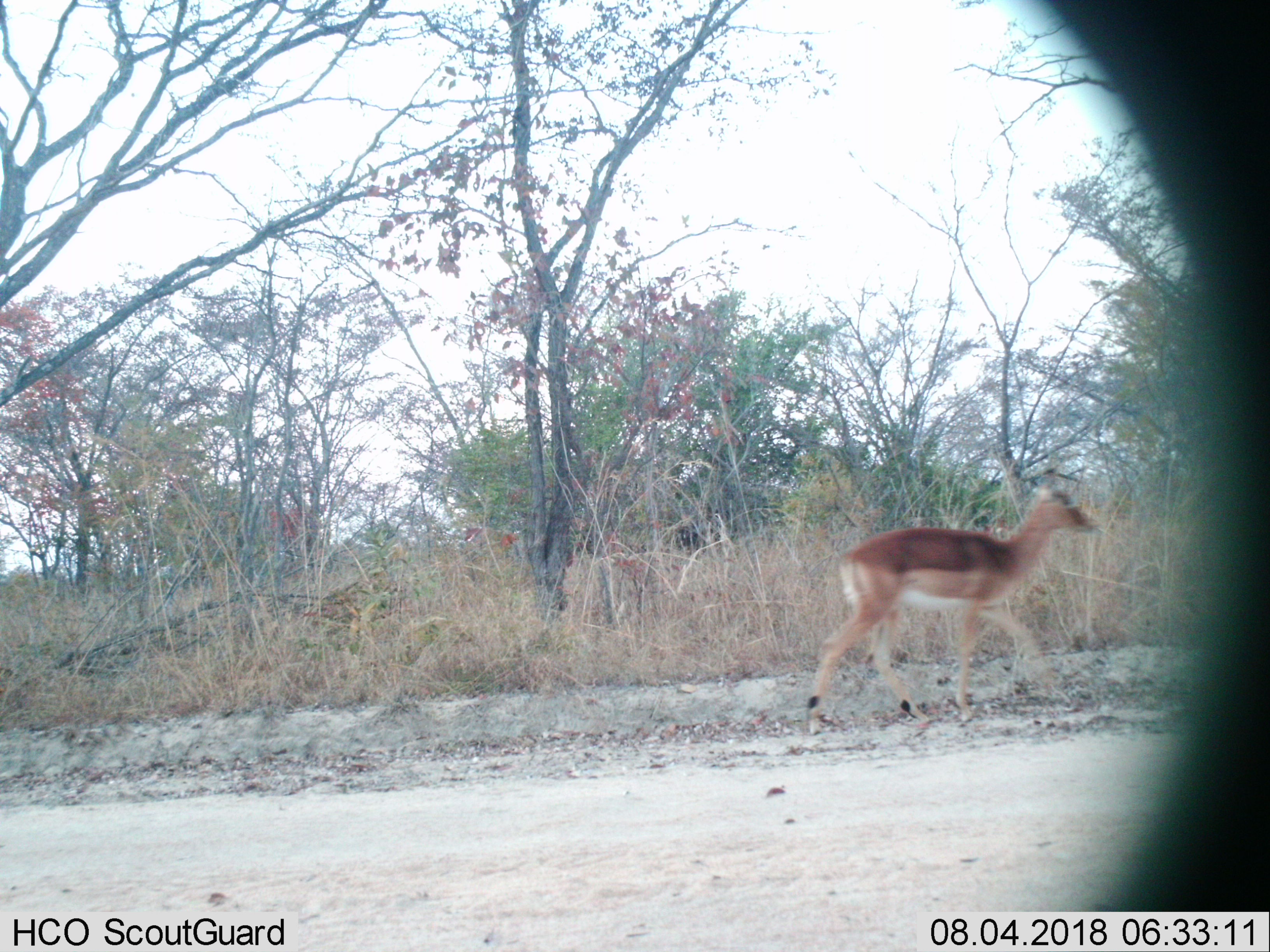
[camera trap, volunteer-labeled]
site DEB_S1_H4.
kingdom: Animalia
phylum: Chordata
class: Mammalia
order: Artiodactyla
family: Bovidae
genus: Aepyceros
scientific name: Aepyceros melampus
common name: impala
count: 1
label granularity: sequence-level